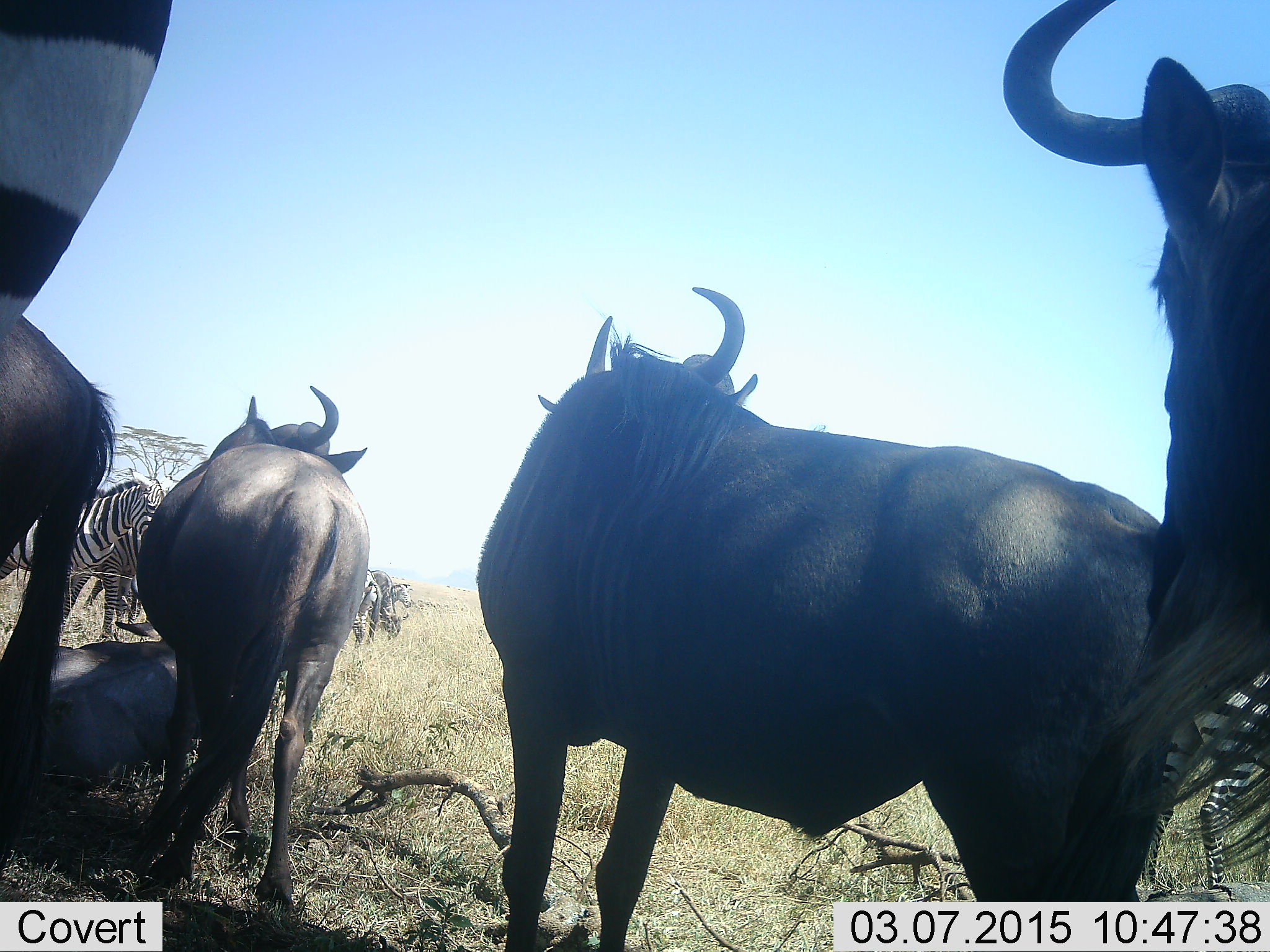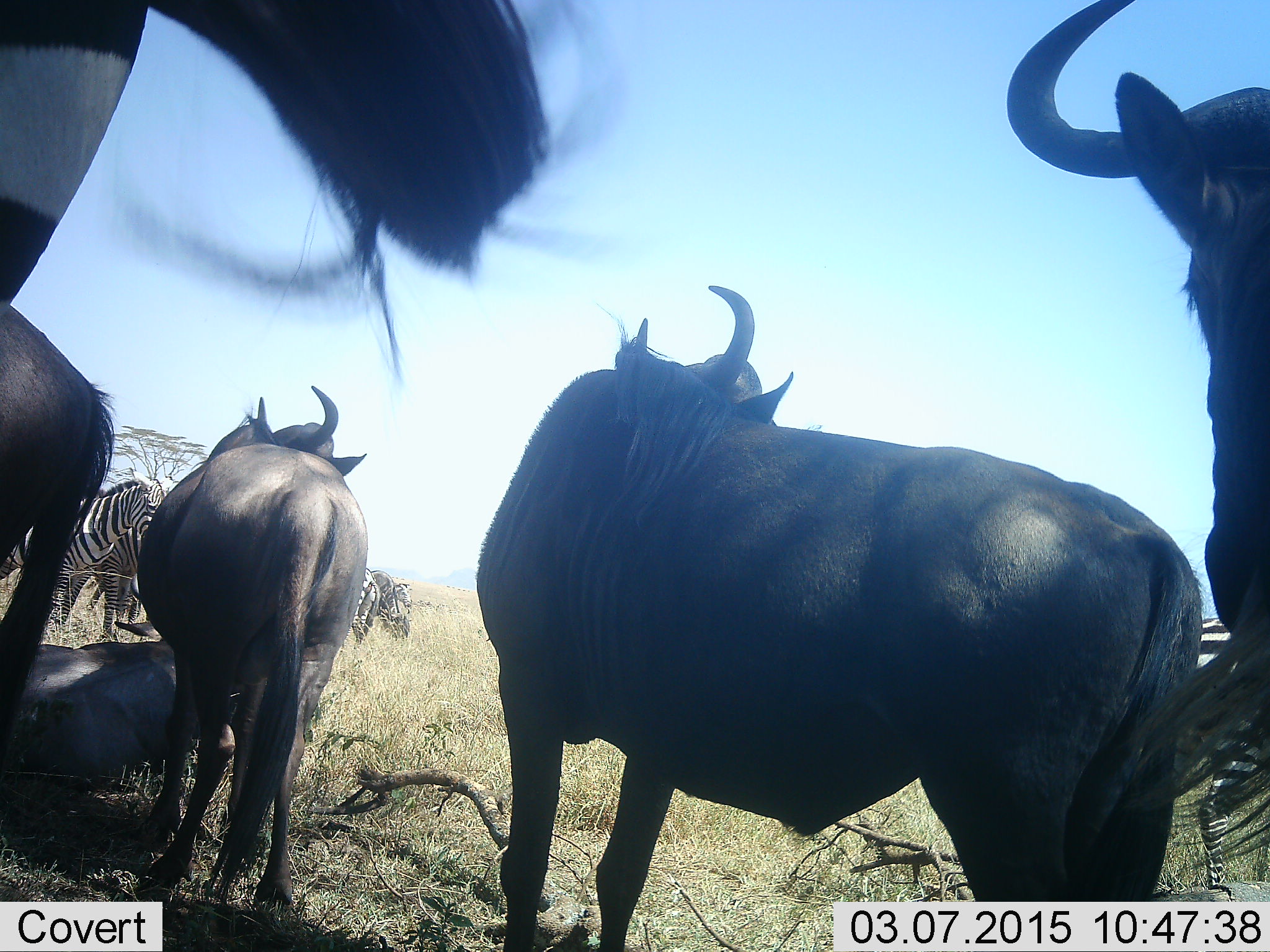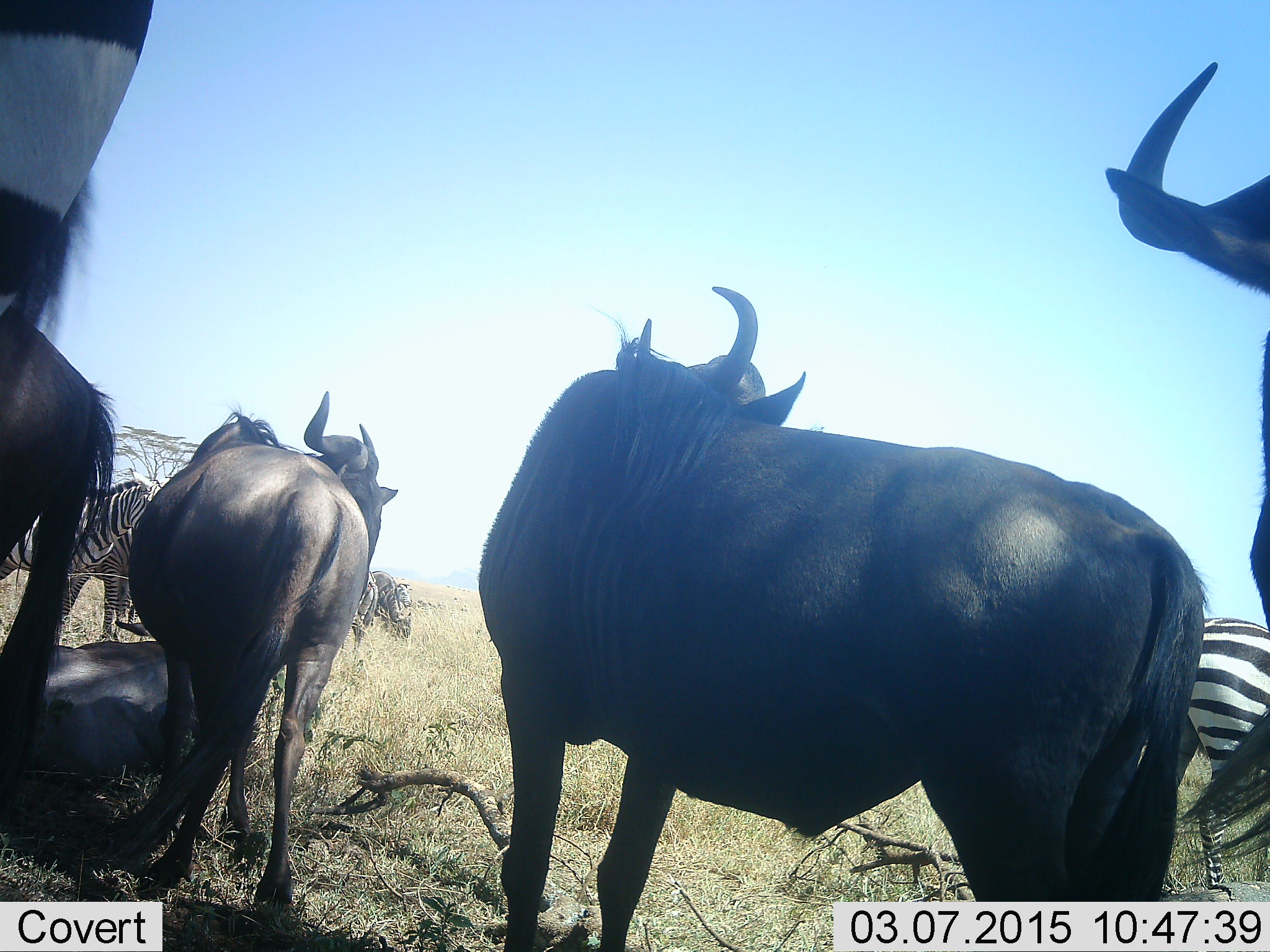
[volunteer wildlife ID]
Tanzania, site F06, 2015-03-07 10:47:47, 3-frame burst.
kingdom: Animalia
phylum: Chordata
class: Mammalia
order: Artiodactyla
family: Bovidae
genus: Connochaetes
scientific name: Connochaetes taurinus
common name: blue wildebeest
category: wildebeest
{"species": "wildebeest (blue wildebeest) (Connochaetes taurinus)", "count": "5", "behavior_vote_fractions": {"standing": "90%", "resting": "70%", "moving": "10%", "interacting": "0%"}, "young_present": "0%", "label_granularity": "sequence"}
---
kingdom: Animalia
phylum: Chordata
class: Mammalia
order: Perissodactyla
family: Equidae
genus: Equus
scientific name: Equus quagga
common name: plains zebra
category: zebra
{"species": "zebra (plains zebra) (Equus quagga)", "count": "5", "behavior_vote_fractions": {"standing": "90%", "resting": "10%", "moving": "20%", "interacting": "0%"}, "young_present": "0%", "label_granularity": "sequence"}